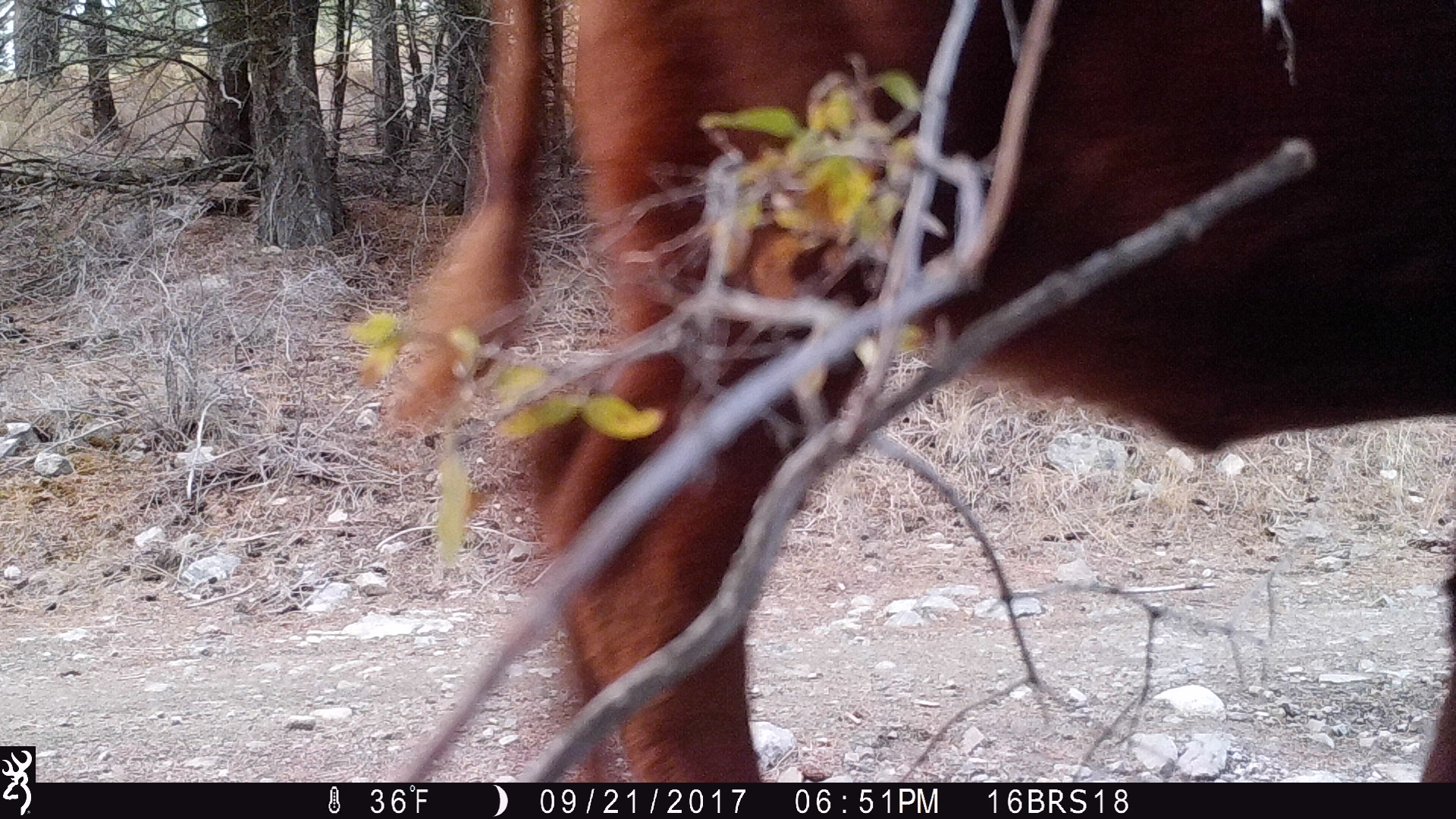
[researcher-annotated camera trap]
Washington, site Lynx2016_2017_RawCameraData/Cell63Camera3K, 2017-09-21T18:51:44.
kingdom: Animalia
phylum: Chordata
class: Mammalia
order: Artiodactyla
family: Bovidae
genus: Bos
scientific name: Bos taurus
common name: domestic cattle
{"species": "domestic cattle (Bos taurus)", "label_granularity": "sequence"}